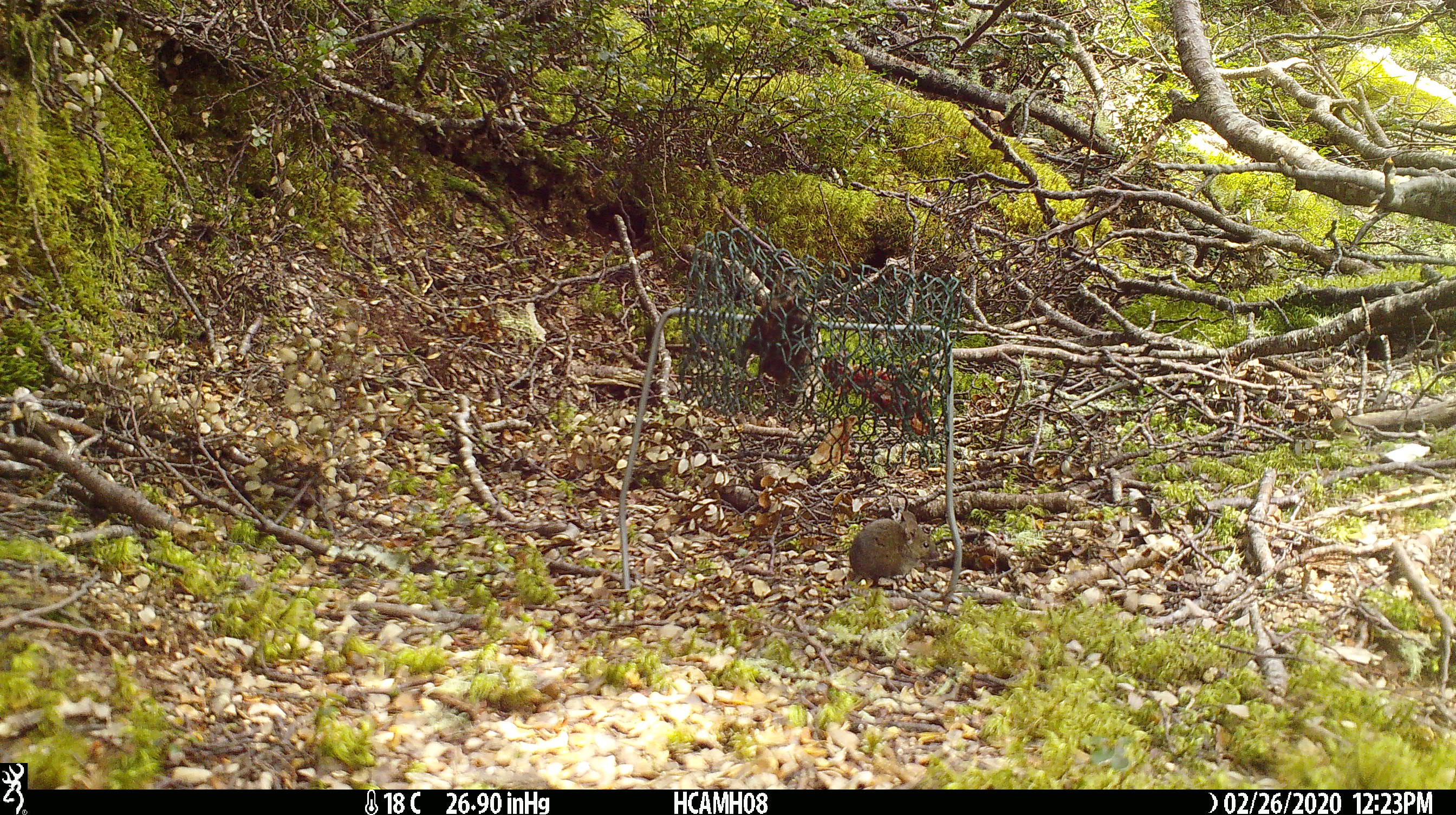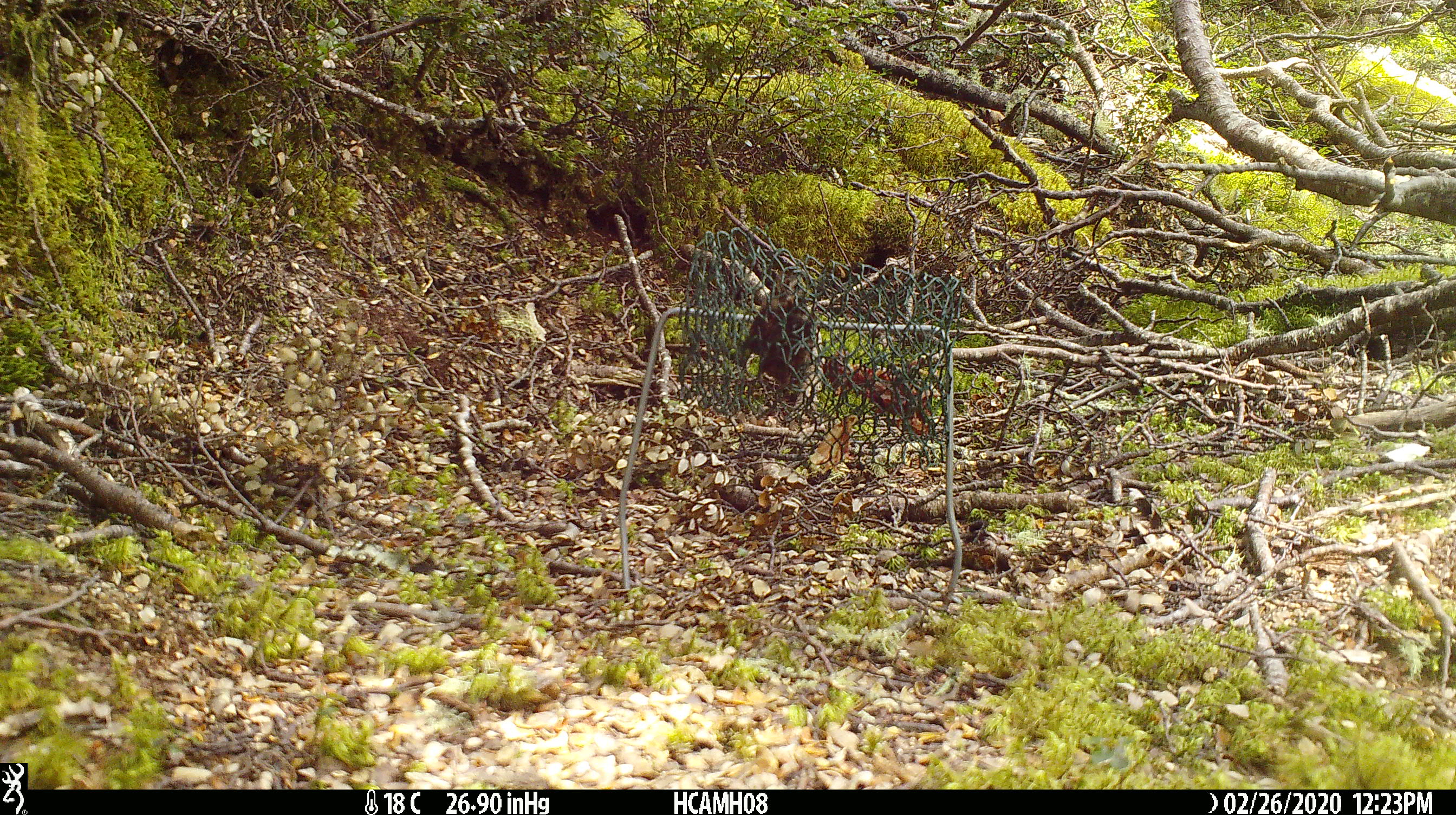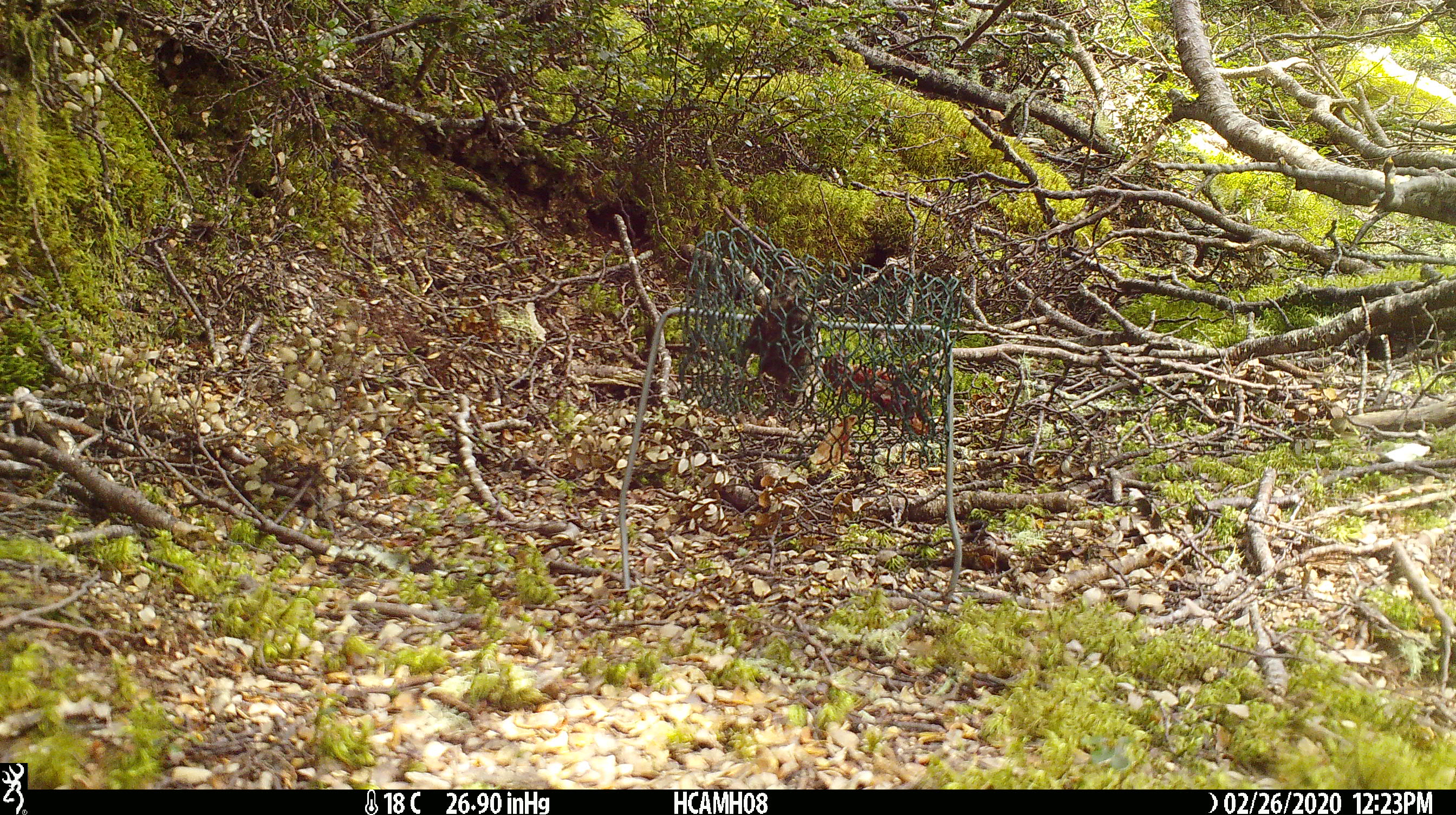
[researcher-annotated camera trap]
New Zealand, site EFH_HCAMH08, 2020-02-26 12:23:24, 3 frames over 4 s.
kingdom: Animalia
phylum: Chordata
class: Mammalia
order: Rodentia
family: Muridae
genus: Mus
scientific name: Mus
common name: mouse